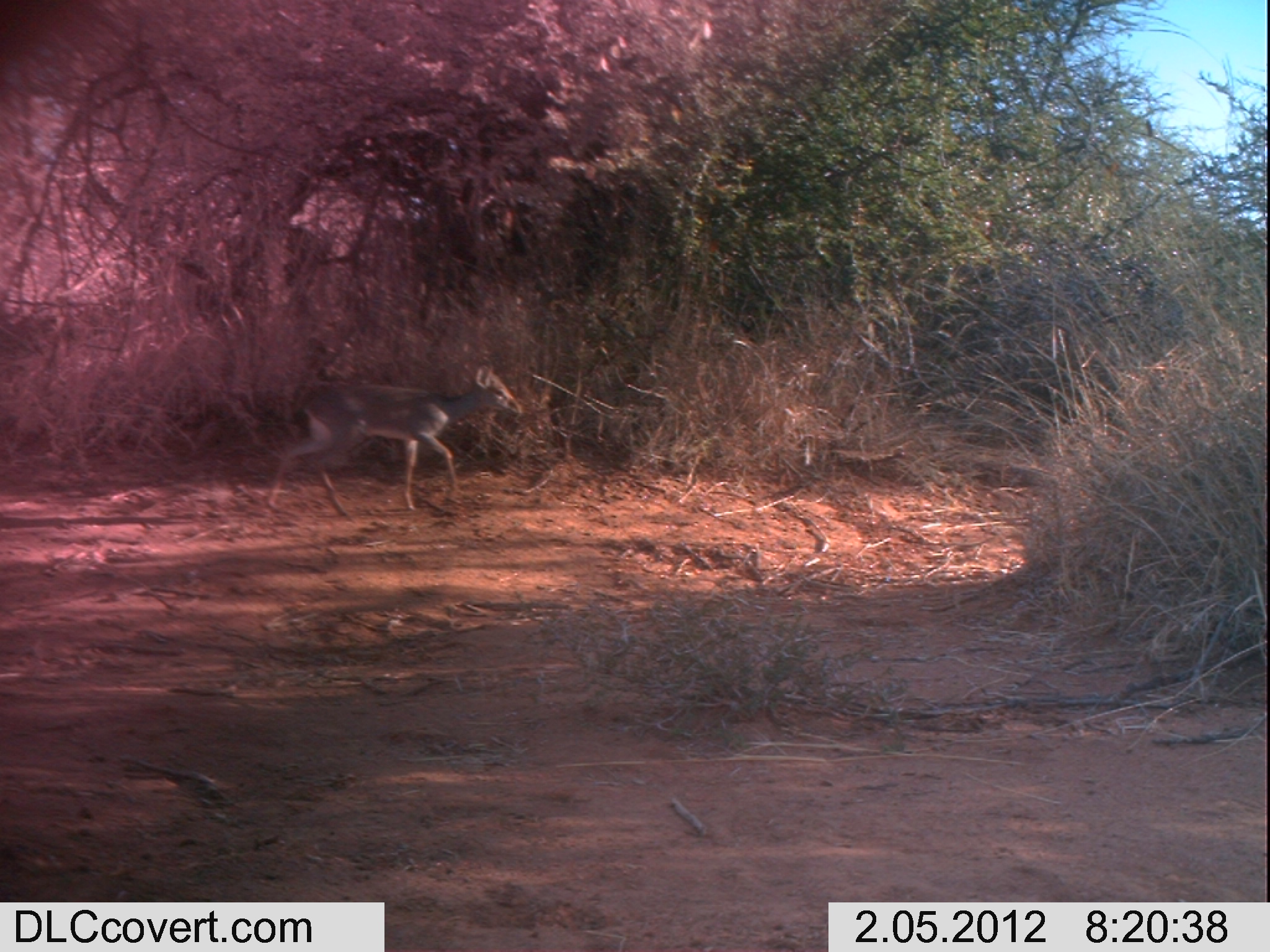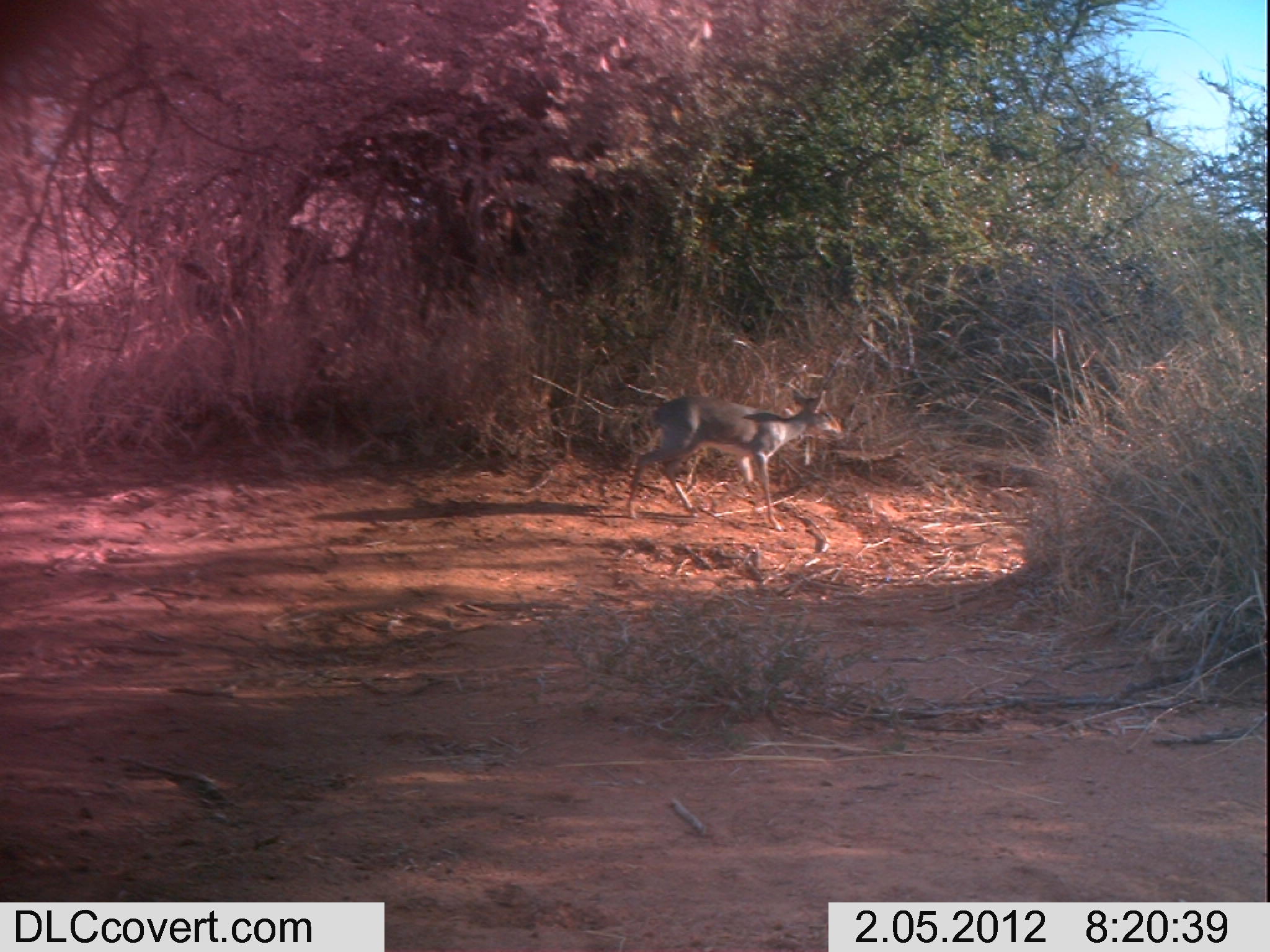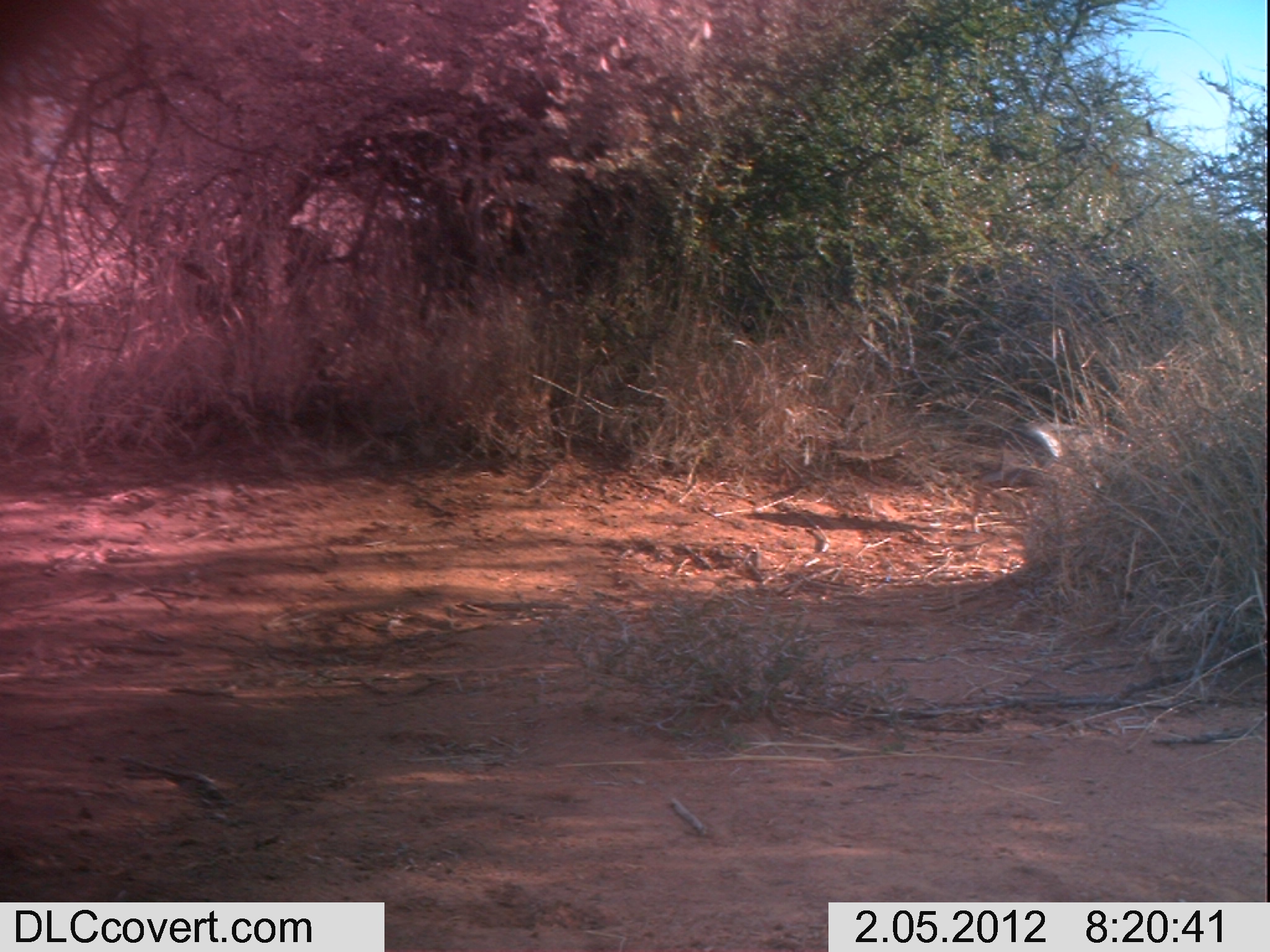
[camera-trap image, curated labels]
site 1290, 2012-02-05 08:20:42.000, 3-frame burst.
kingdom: Animalia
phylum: Chordata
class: Mammalia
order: Artiodactyla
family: Bovidae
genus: Madoqua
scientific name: Madoqua guentheri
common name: günther's dik-dik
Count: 1.